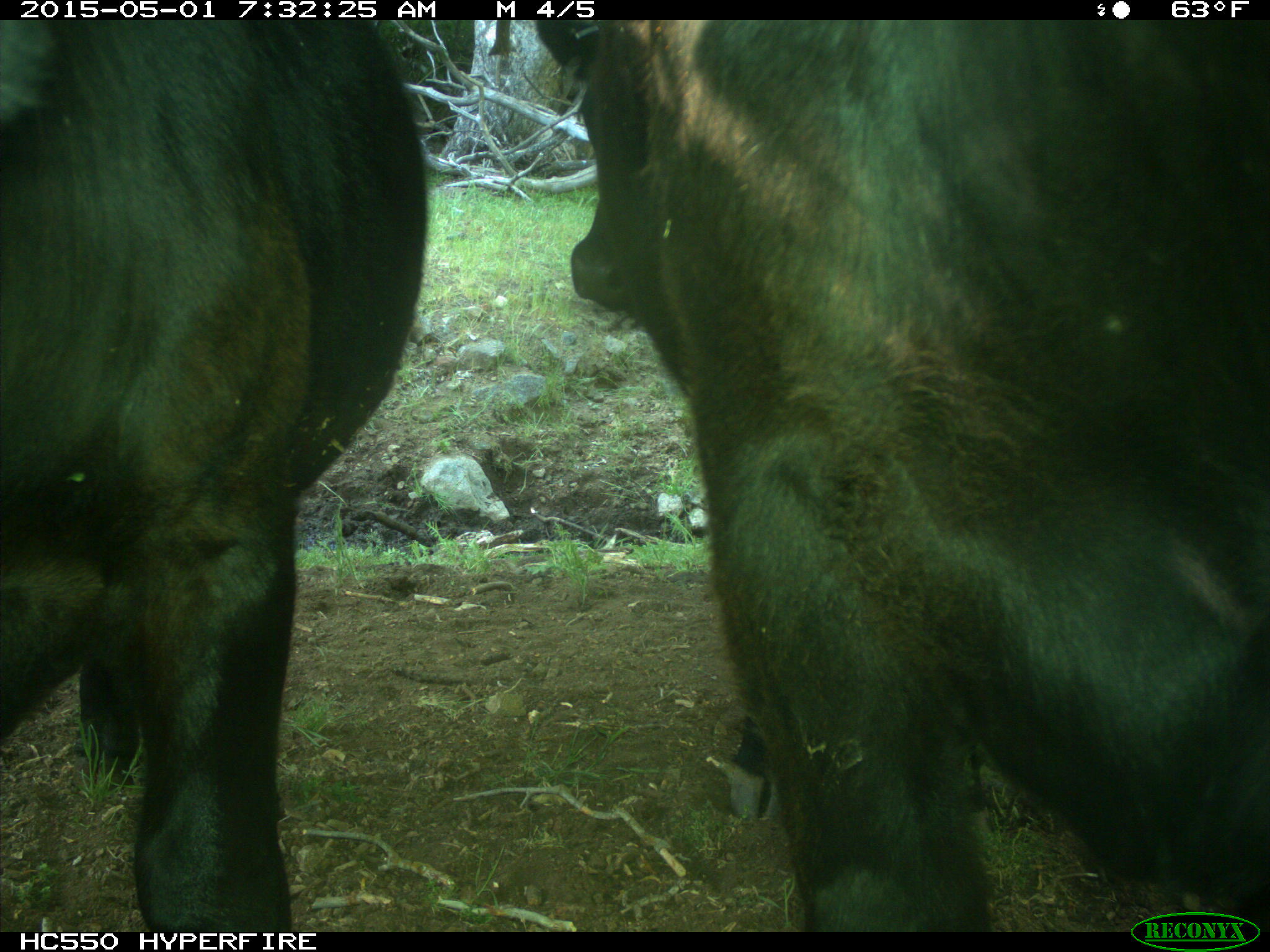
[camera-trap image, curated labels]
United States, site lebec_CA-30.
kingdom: Animalia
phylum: Chordata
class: Mammalia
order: Artiodactyla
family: Bovidae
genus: Bos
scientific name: Bos taurus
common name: domestic cow